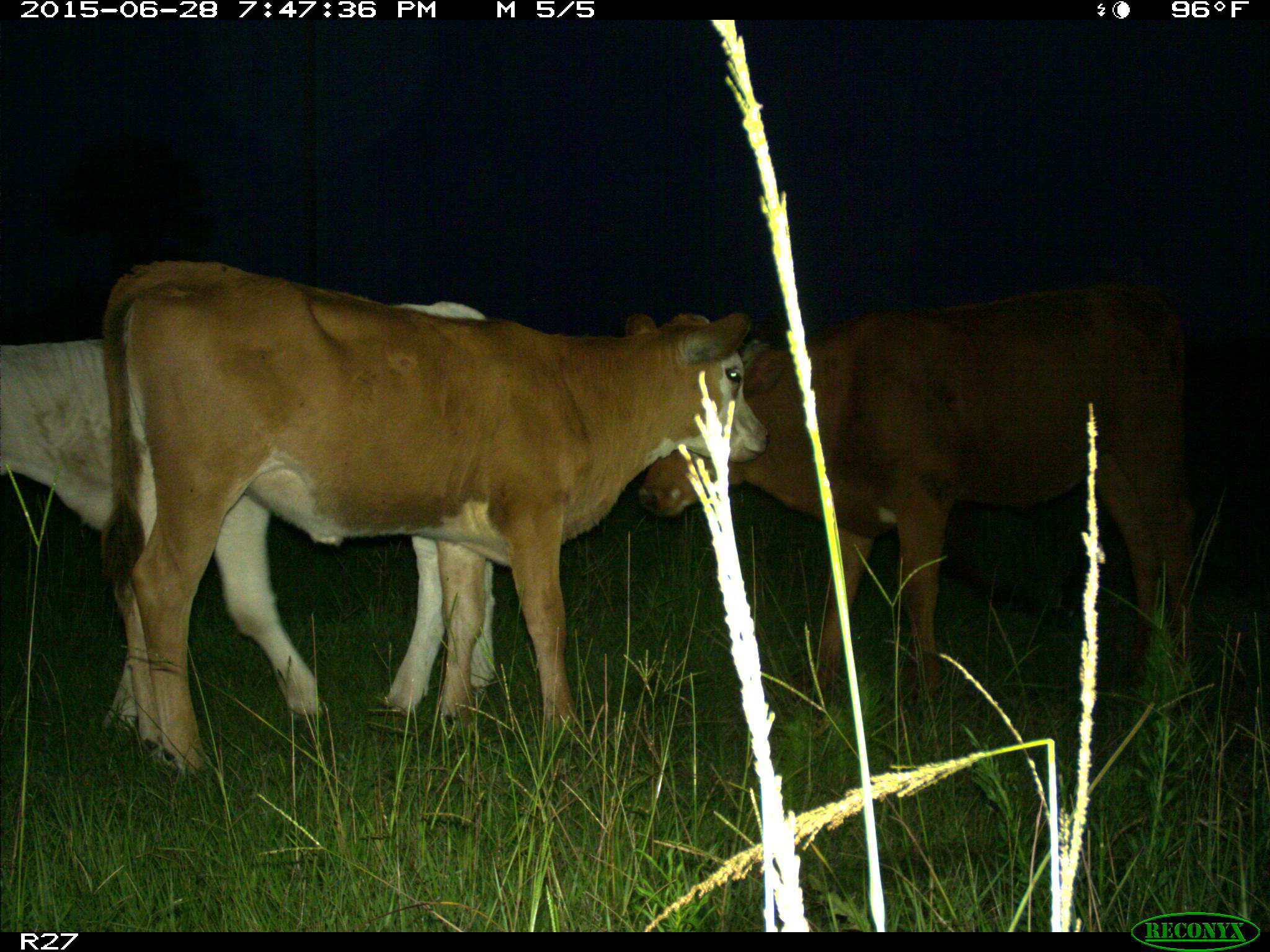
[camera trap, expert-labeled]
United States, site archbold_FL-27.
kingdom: Animalia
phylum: Chordata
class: Mammalia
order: Artiodactyla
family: Bovidae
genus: Bos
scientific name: Bos taurus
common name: domestic cow